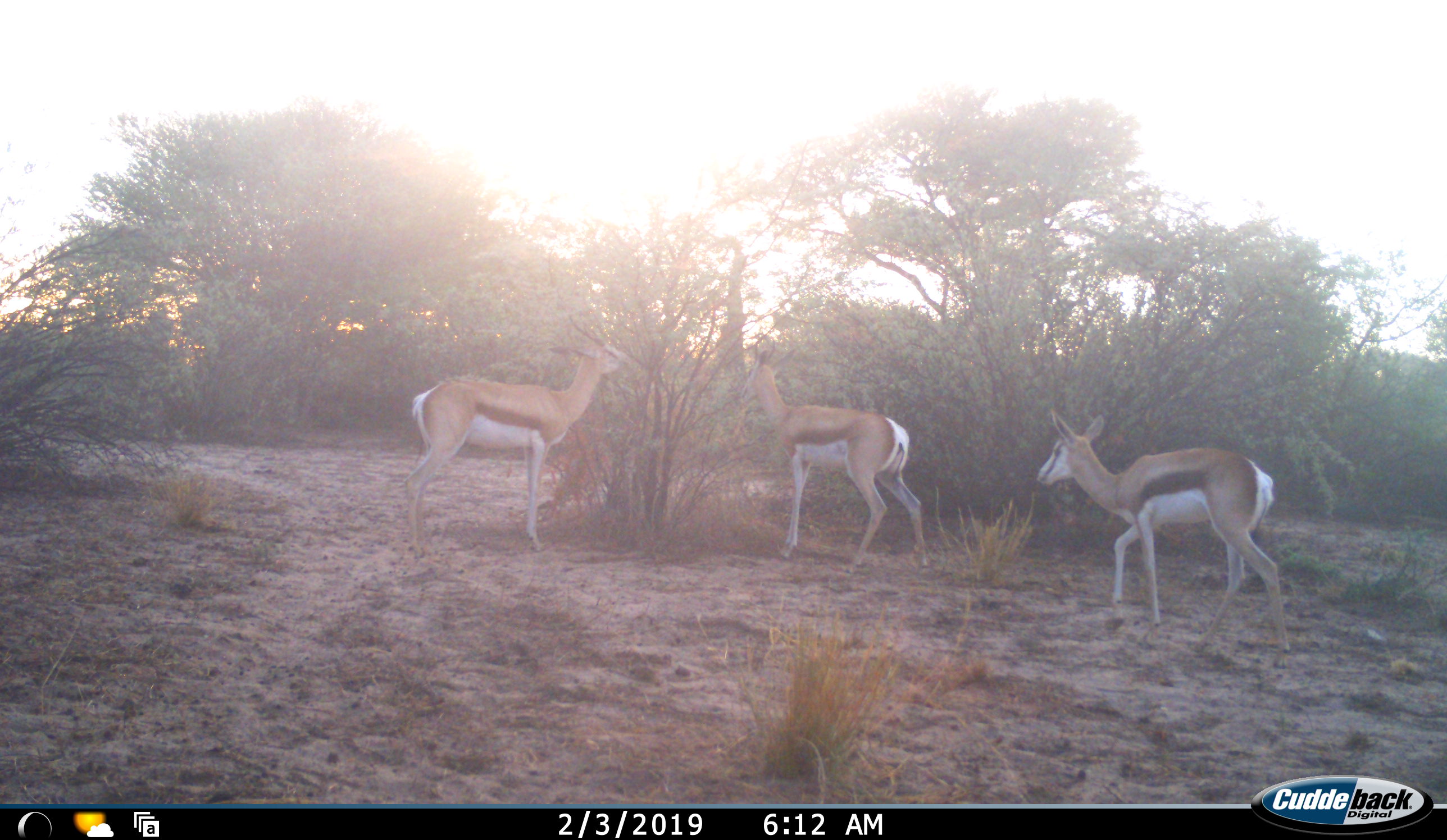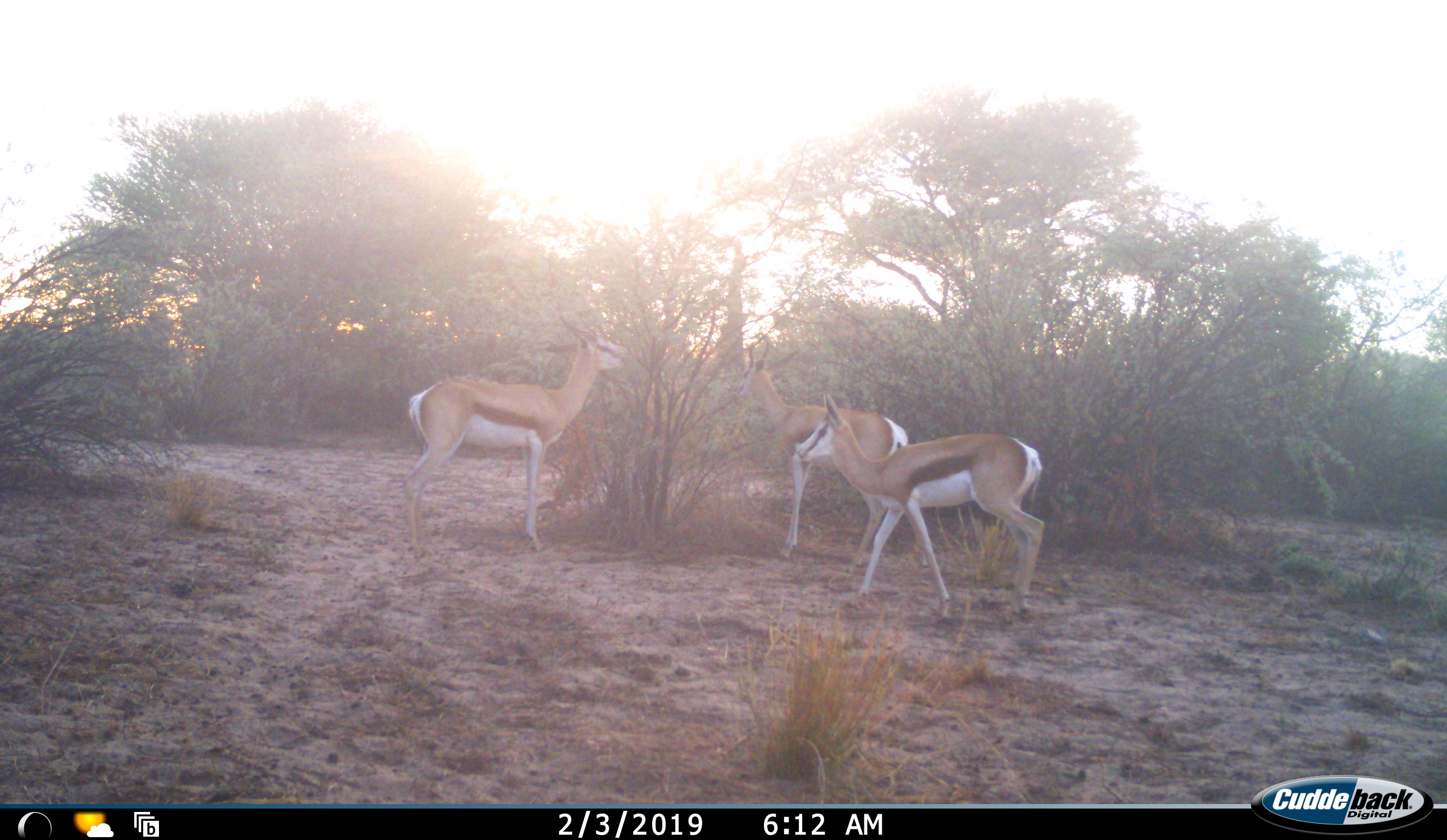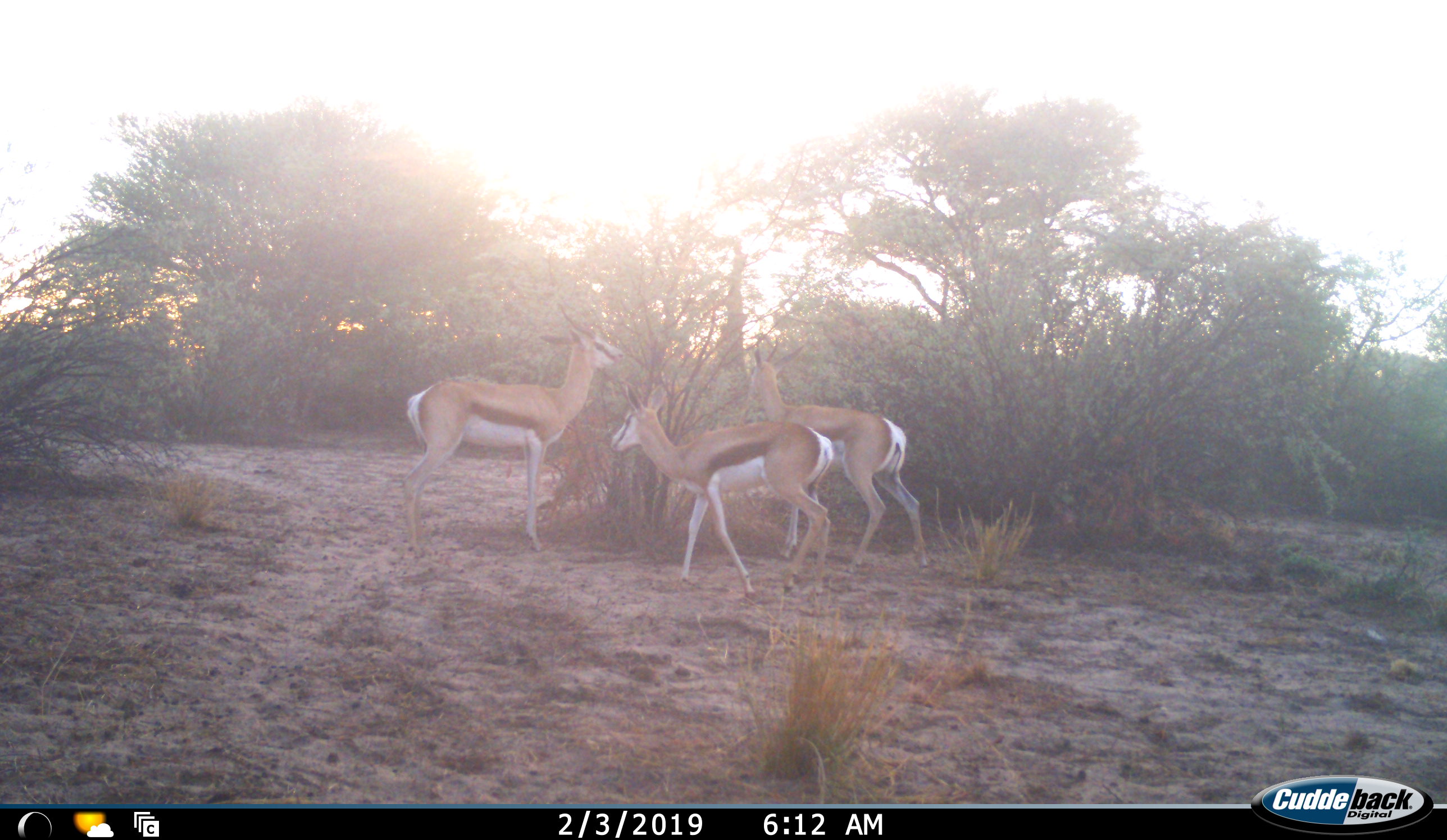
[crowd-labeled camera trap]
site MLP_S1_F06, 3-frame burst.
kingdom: Animalia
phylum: Chordata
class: Mammalia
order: Artiodactyla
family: Bovidae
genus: Antidorcas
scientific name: Antidorcas marsupialis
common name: springbok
Springbok (Antidorcas marsupialis), count 3. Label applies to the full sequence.